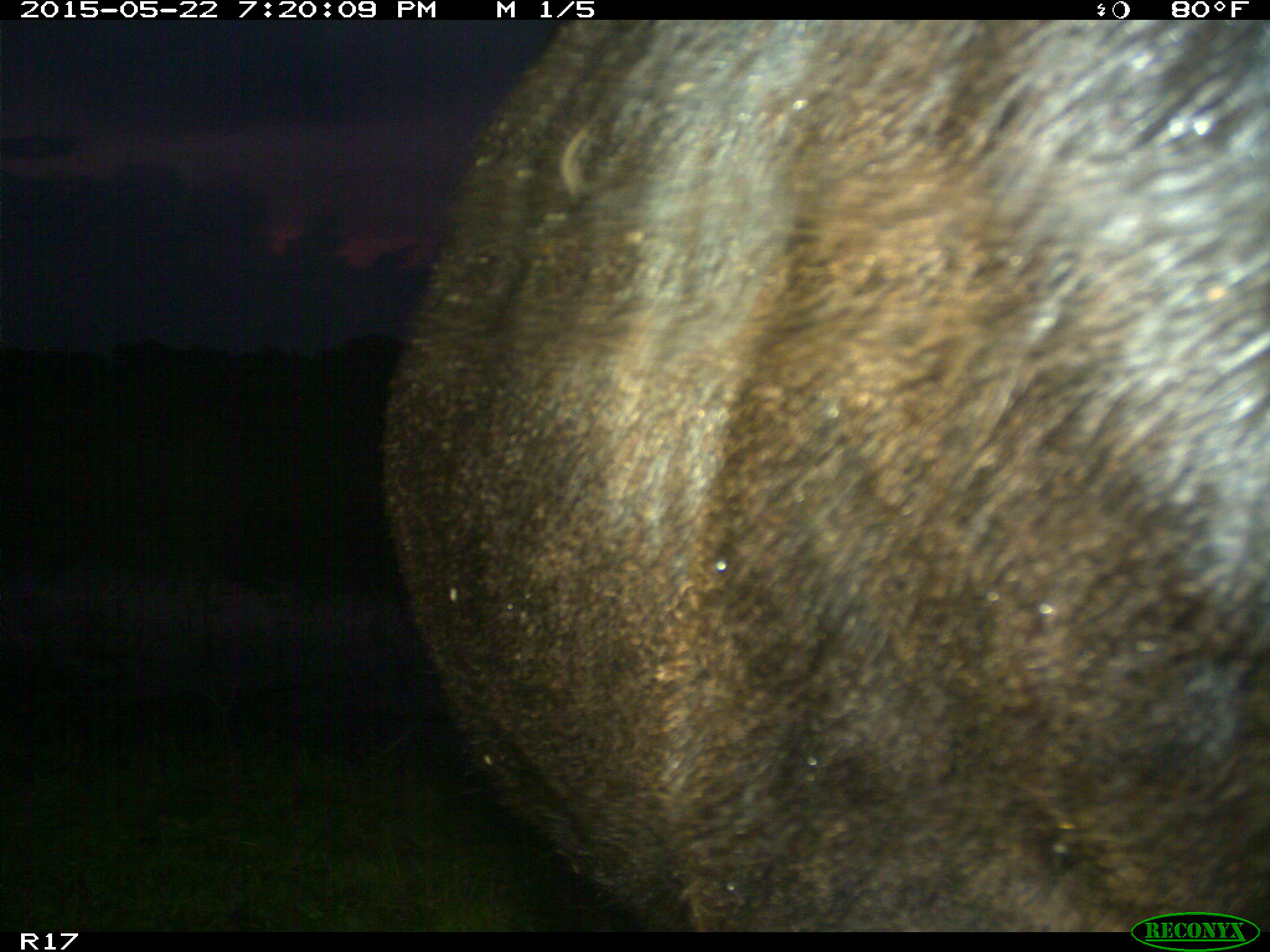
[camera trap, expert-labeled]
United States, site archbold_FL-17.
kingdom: Animalia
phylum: Chordata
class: Mammalia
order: Artiodactyla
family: Bovidae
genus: Bos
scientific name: Bos taurus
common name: domestic cow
Bos taurus (domestic cow).